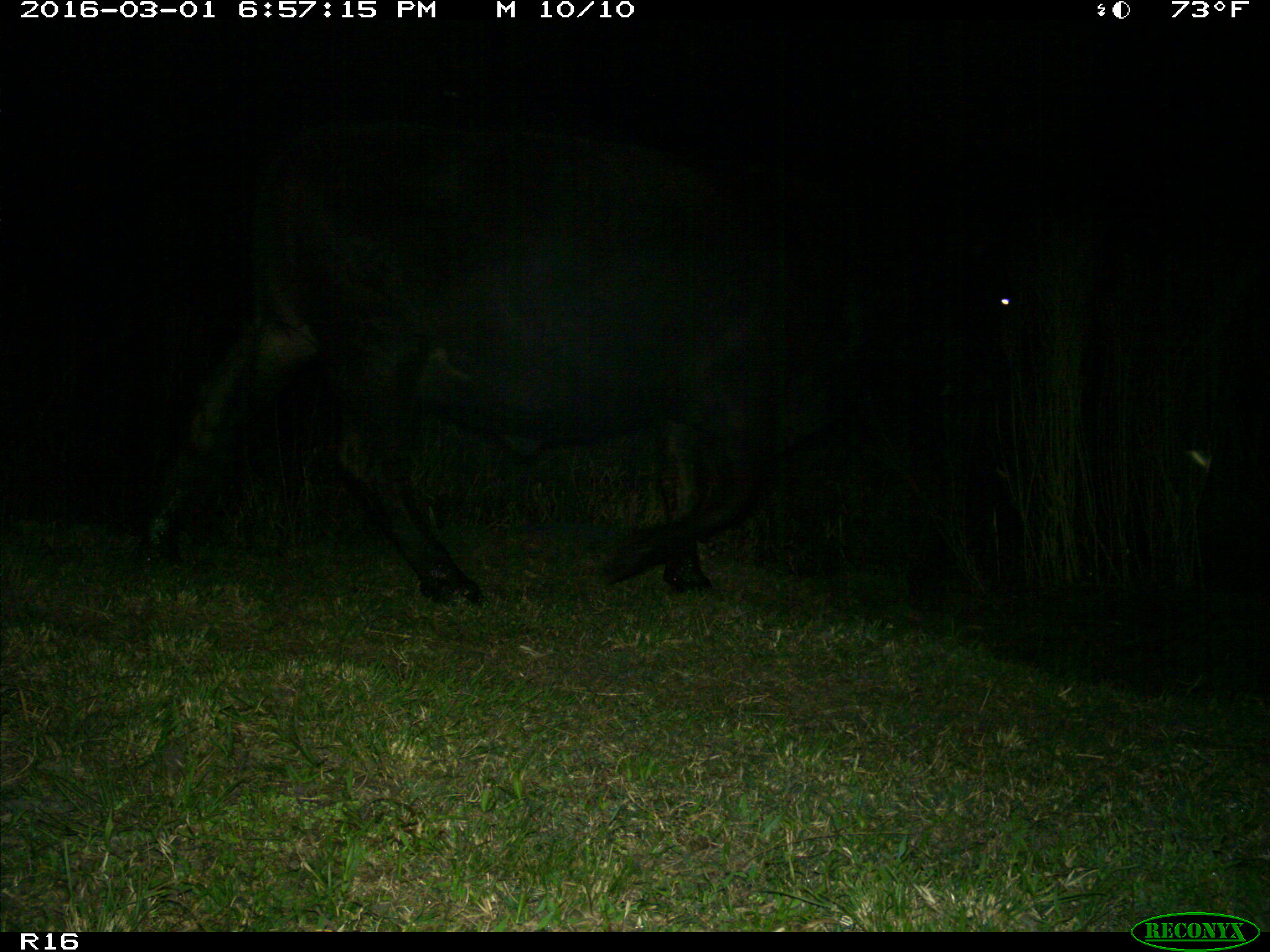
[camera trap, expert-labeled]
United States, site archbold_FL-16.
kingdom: Animalia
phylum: Chordata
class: Mammalia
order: Artiodactyla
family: Bovidae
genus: Bos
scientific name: Bos taurus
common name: domestic cow